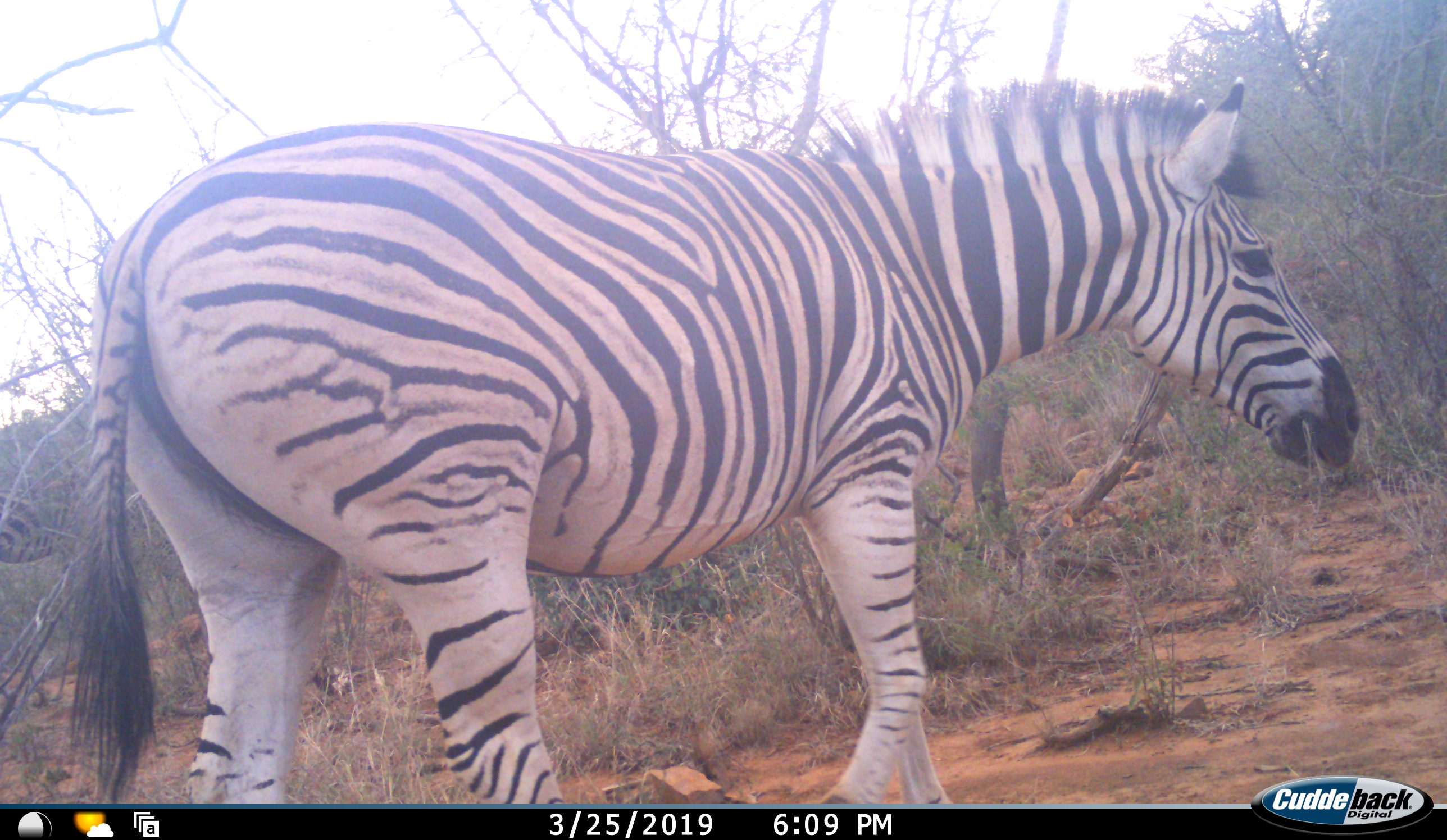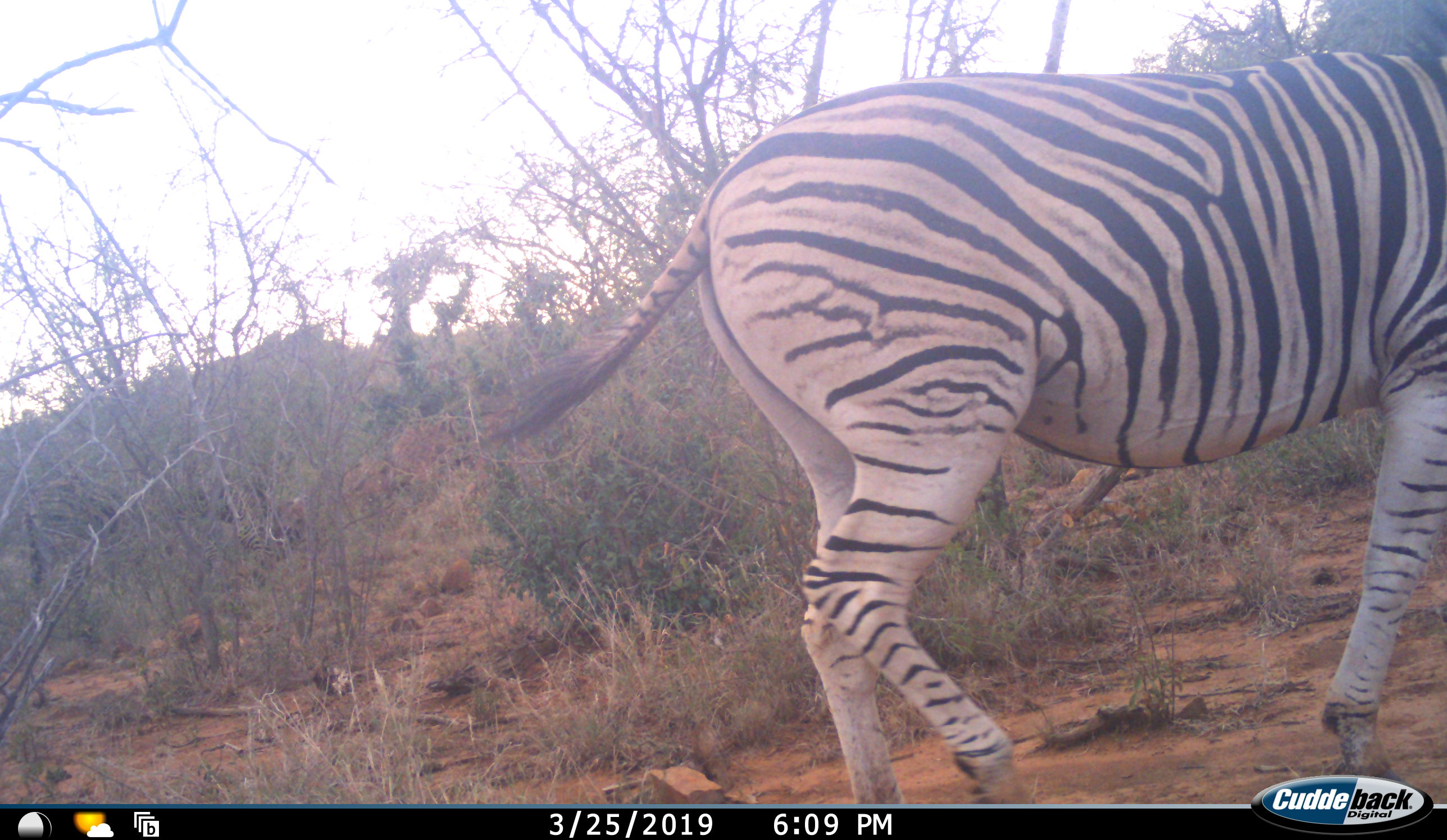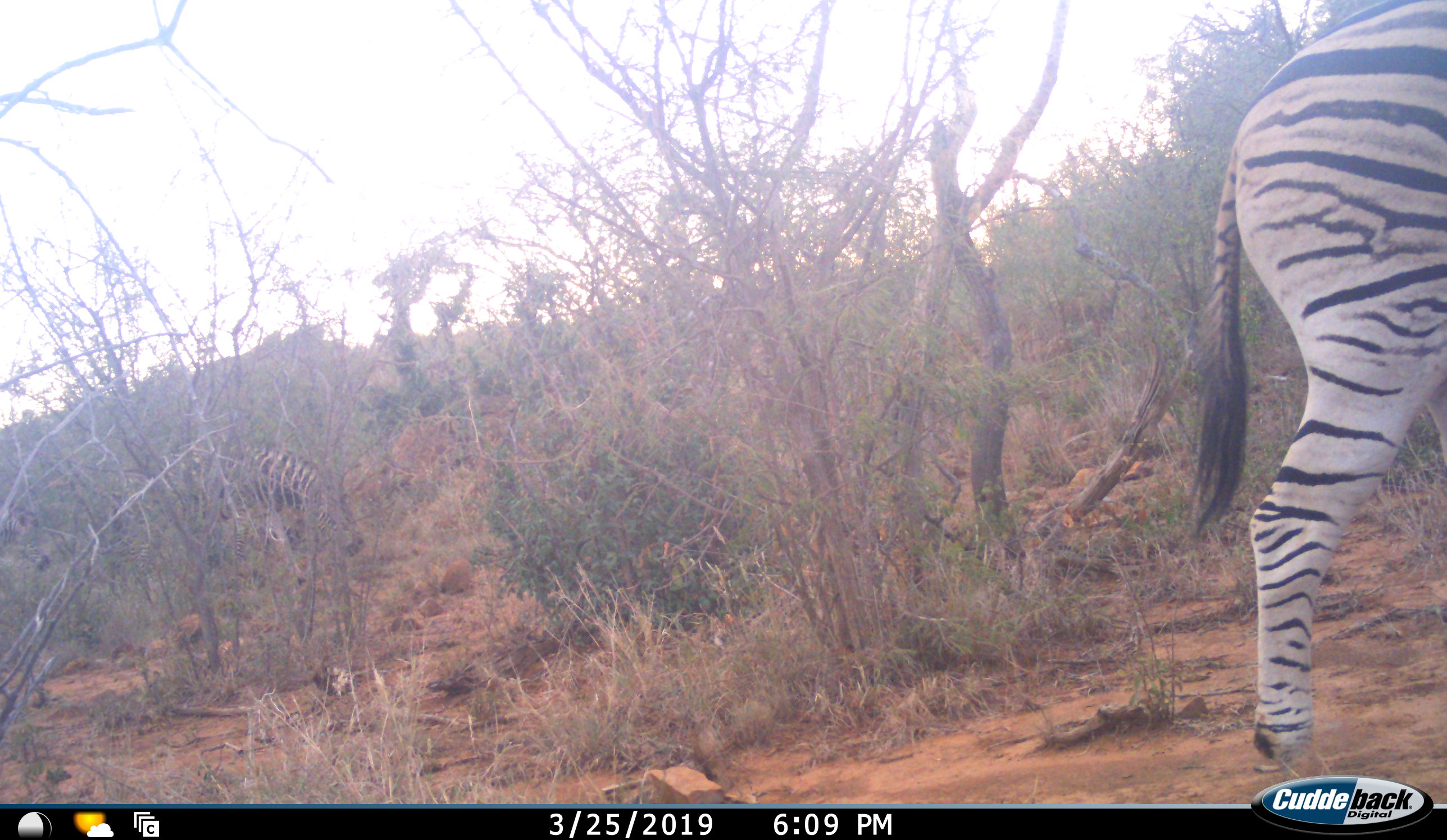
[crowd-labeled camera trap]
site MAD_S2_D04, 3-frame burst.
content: unidentified animal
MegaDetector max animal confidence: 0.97